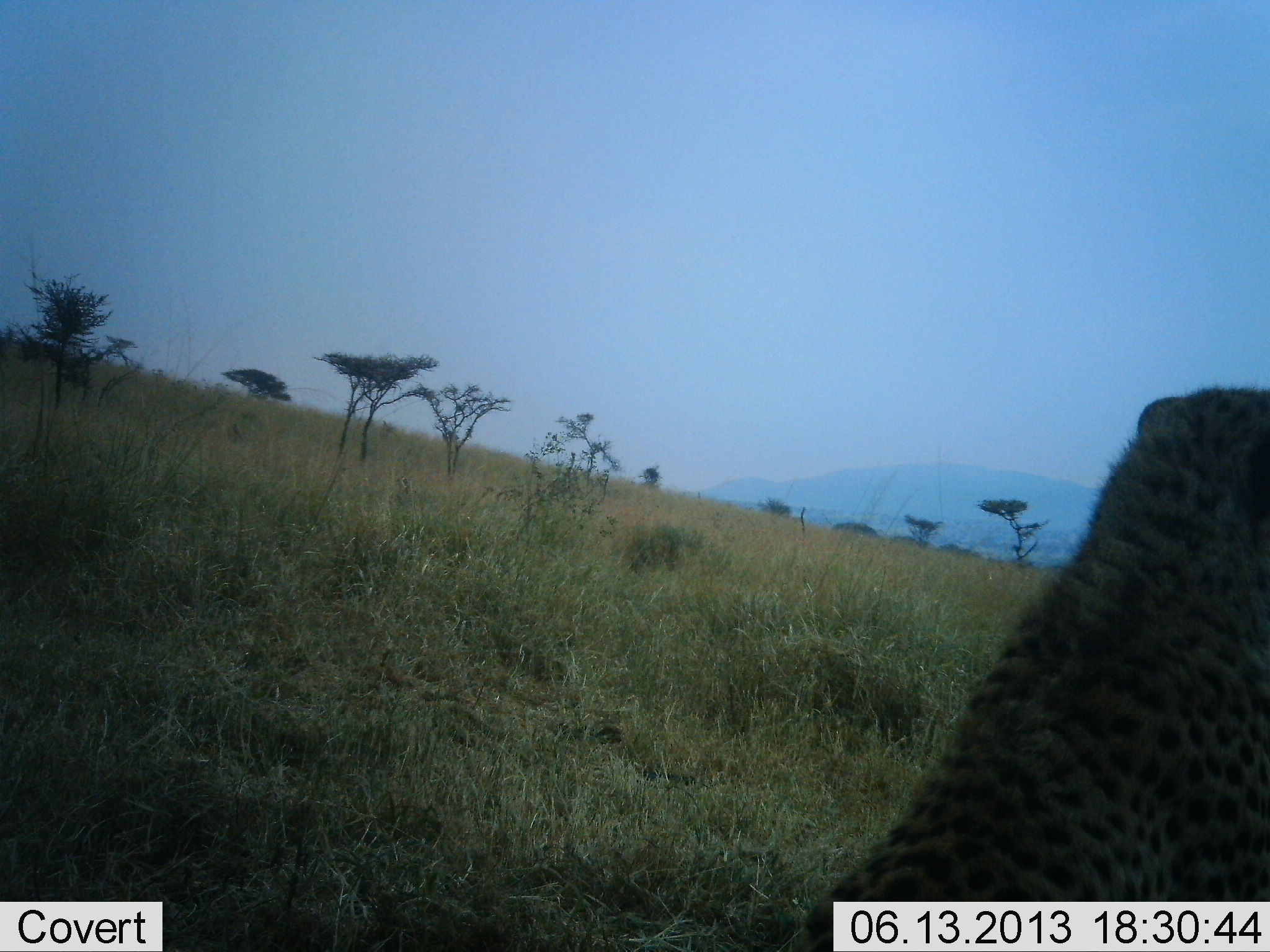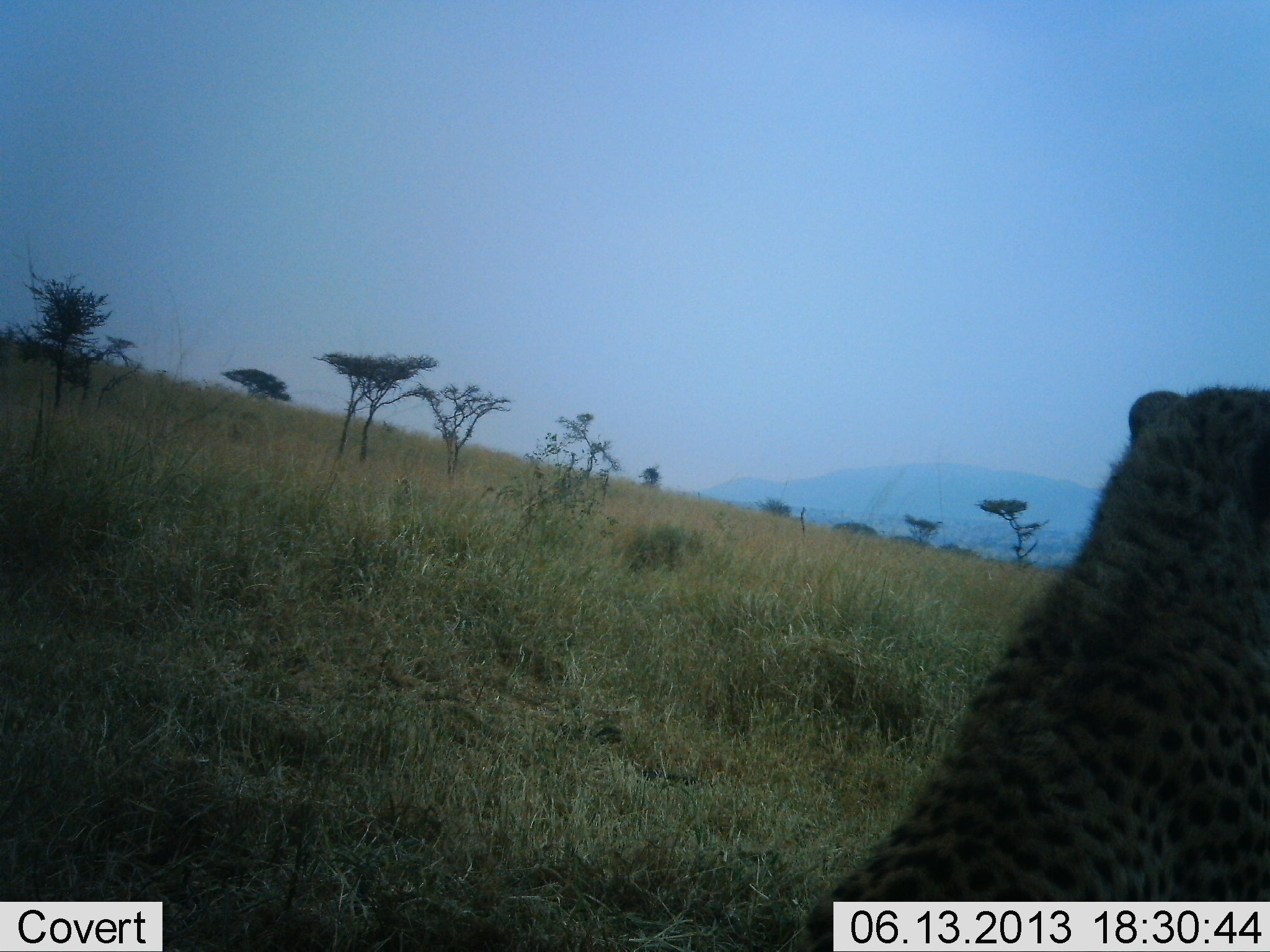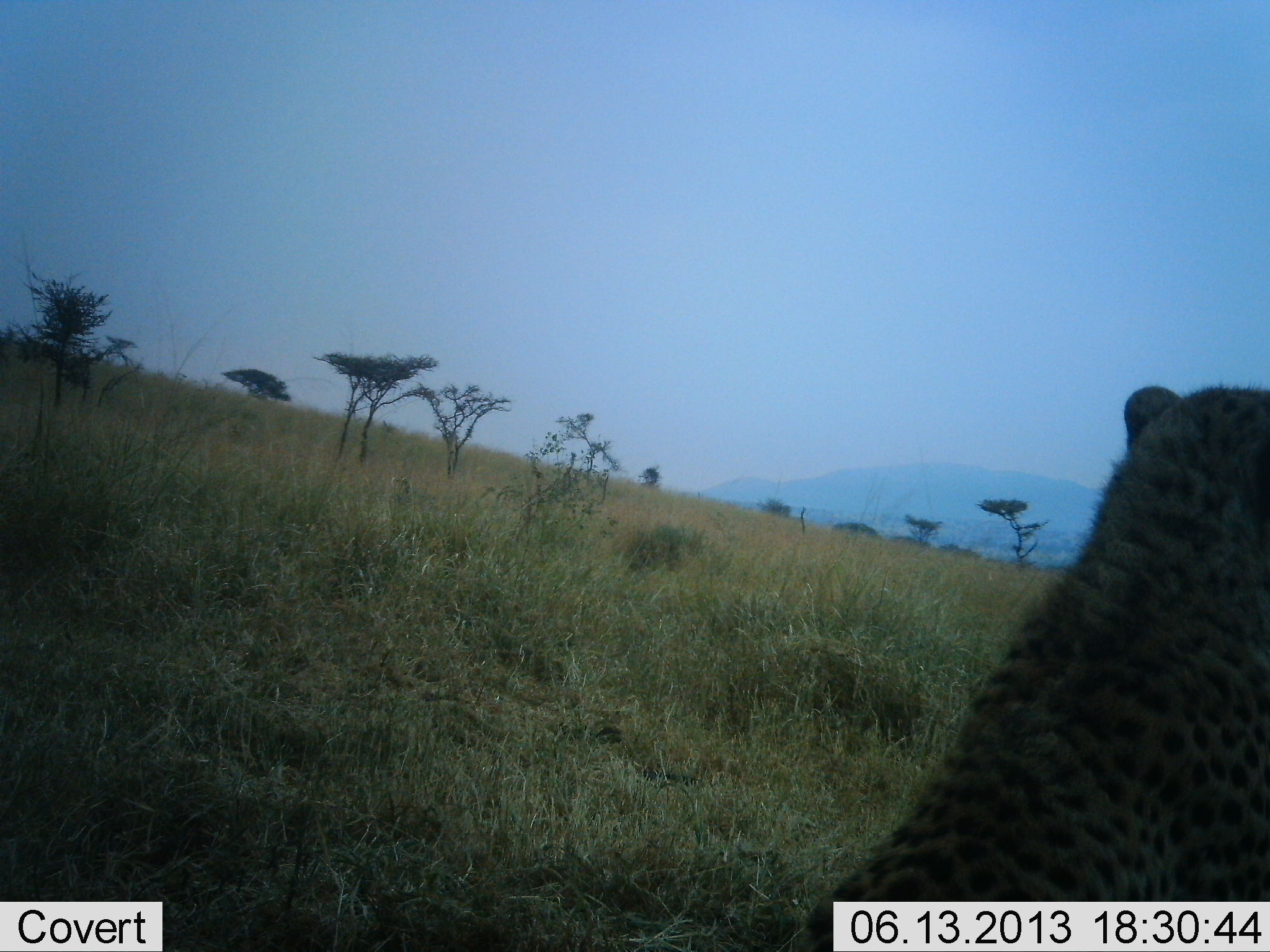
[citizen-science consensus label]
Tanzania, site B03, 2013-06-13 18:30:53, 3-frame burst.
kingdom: Animalia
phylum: Chordata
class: Mammalia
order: Carnivora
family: Felidae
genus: Acinonyx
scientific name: Acinonyx jubatus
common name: cheetah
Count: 1.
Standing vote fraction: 16%.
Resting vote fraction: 81%.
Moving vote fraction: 3%.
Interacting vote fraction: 0%.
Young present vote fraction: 3%.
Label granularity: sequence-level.